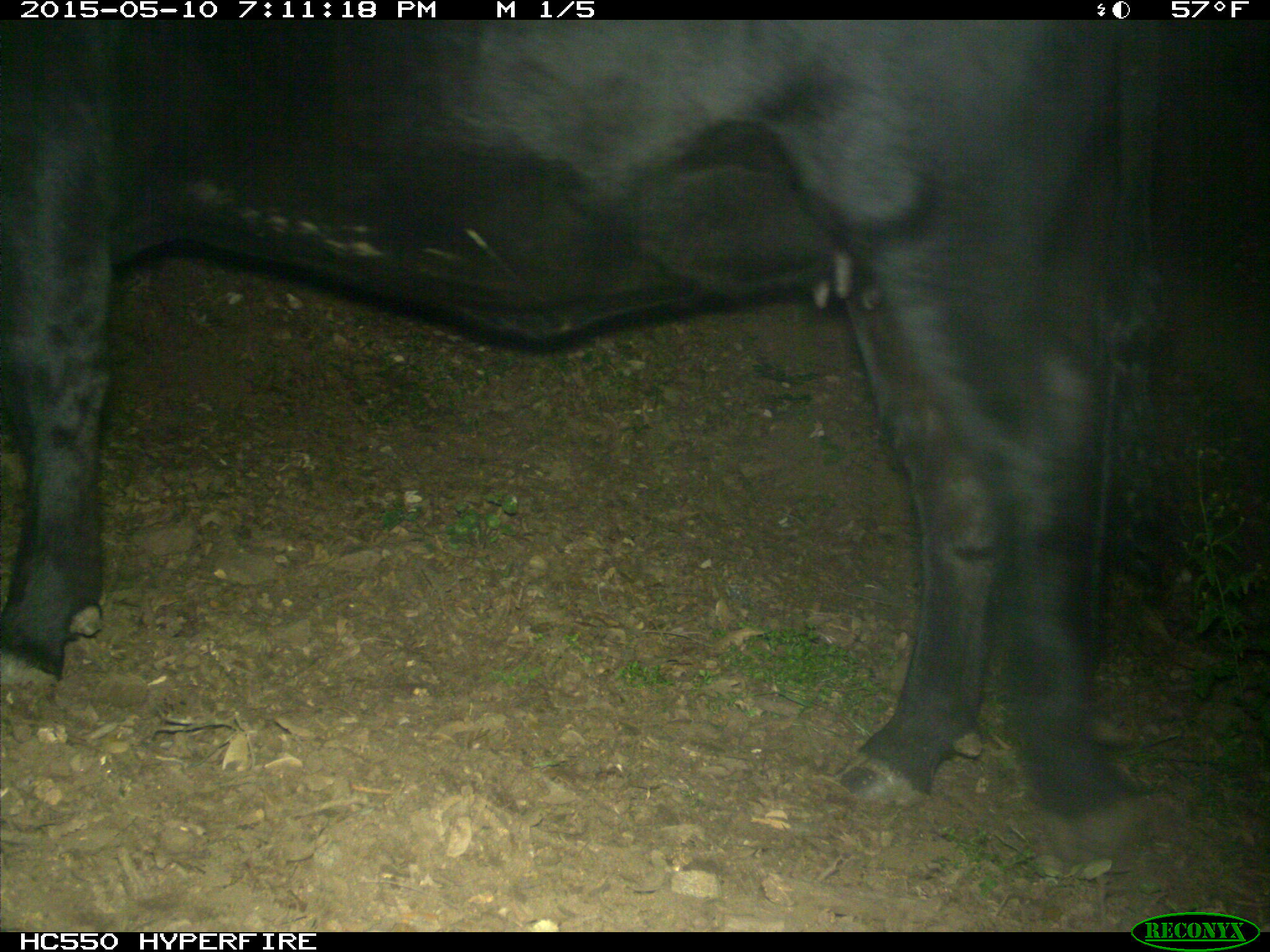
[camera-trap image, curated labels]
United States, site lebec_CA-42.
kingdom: Animalia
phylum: Chordata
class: Mammalia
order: Artiodactyla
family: Bovidae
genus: Bos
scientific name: Bos taurus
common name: domestic cow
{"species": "Bos taurus (domestic cow)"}